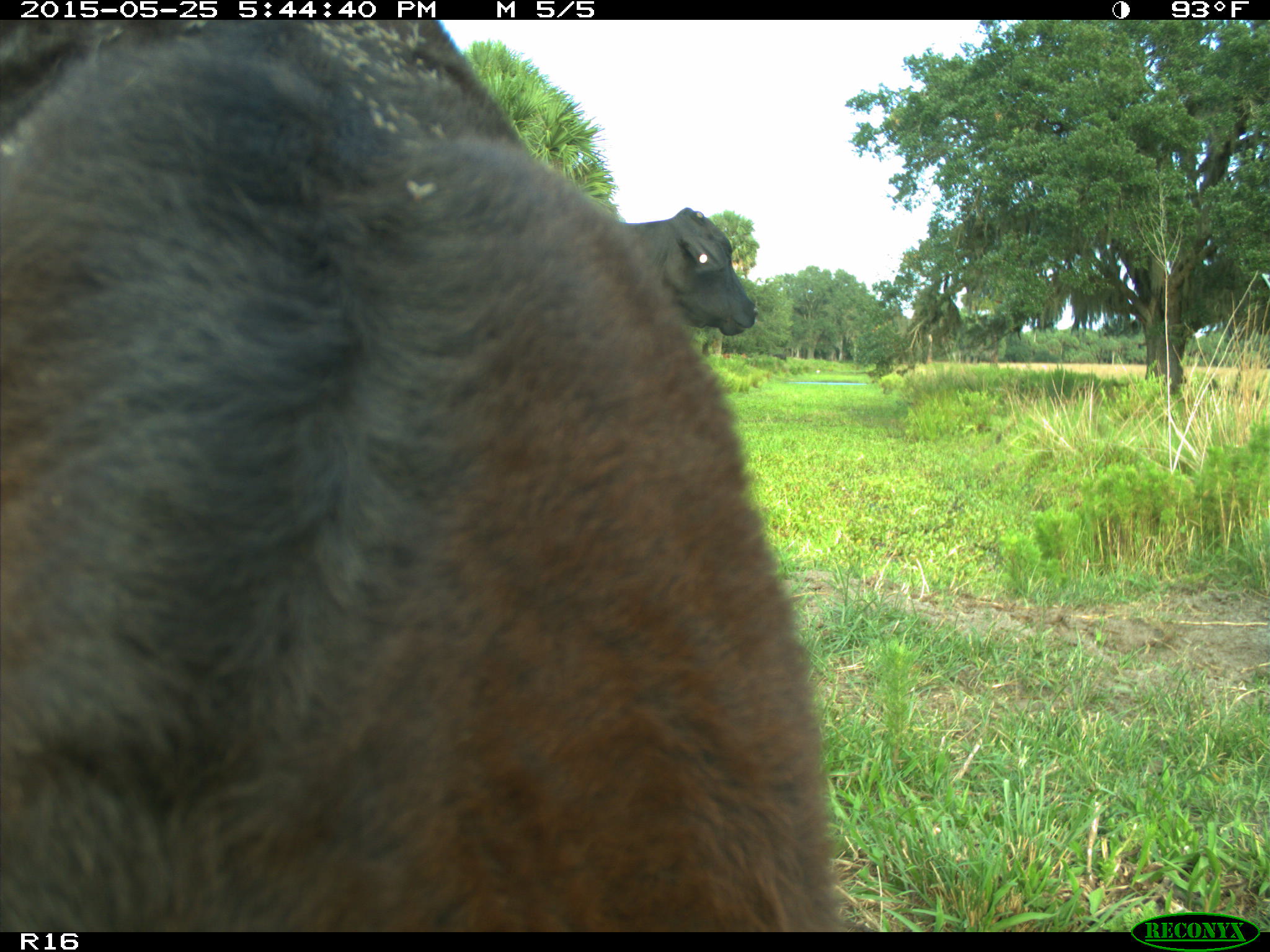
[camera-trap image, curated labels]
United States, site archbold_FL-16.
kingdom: Animalia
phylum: Chordata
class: Mammalia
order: Artiodactyla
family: Bovidae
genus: Bos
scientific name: Bos taurus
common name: domestic cow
Bos taurus (domestic cow).